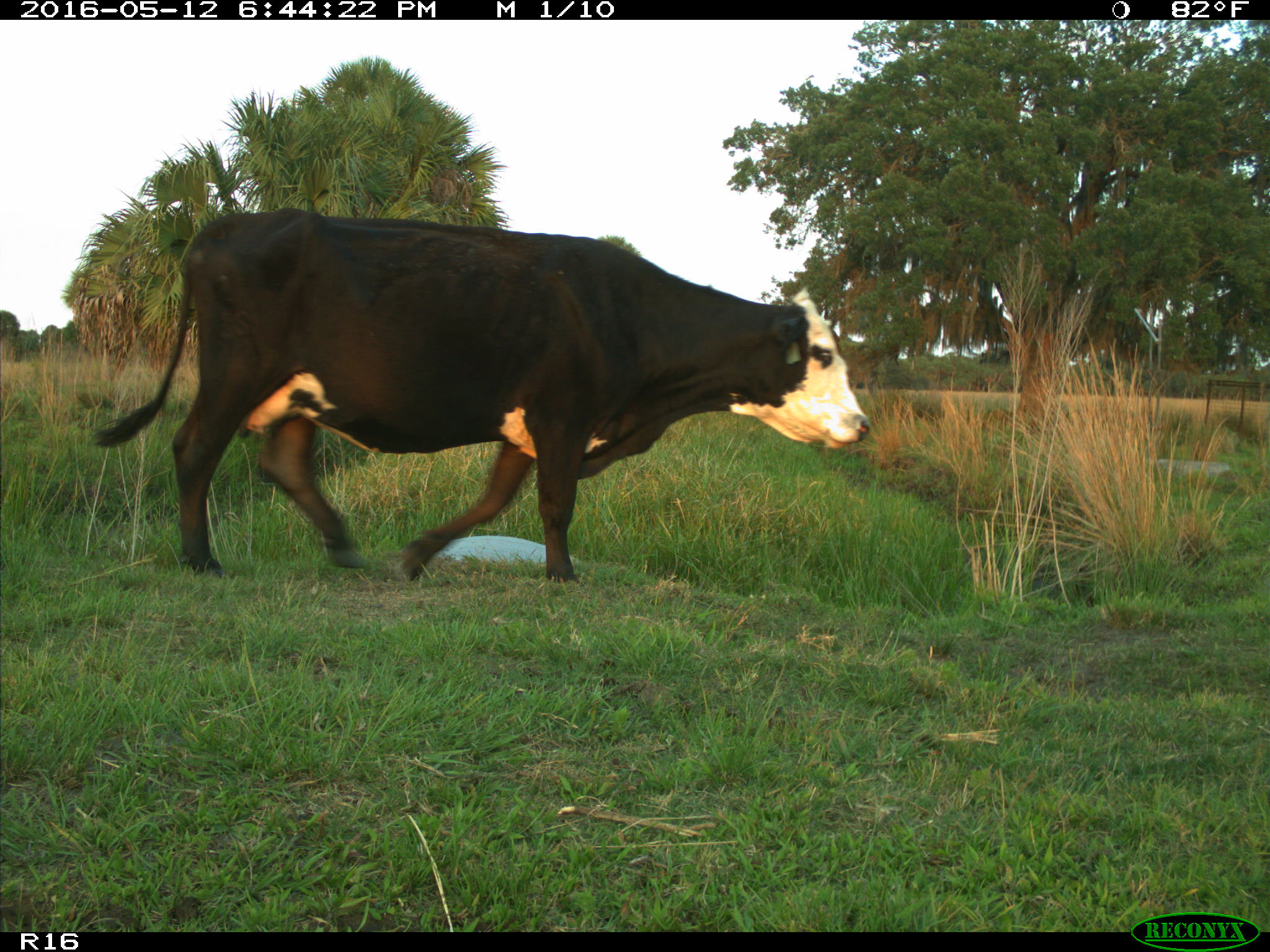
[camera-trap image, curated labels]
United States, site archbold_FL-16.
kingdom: Animalia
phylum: Chordata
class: Mammalia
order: Artiodactyla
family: Bovidae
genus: Bos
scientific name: Bos taurus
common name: domestic cow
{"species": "Bos taurus (domestic cow)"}